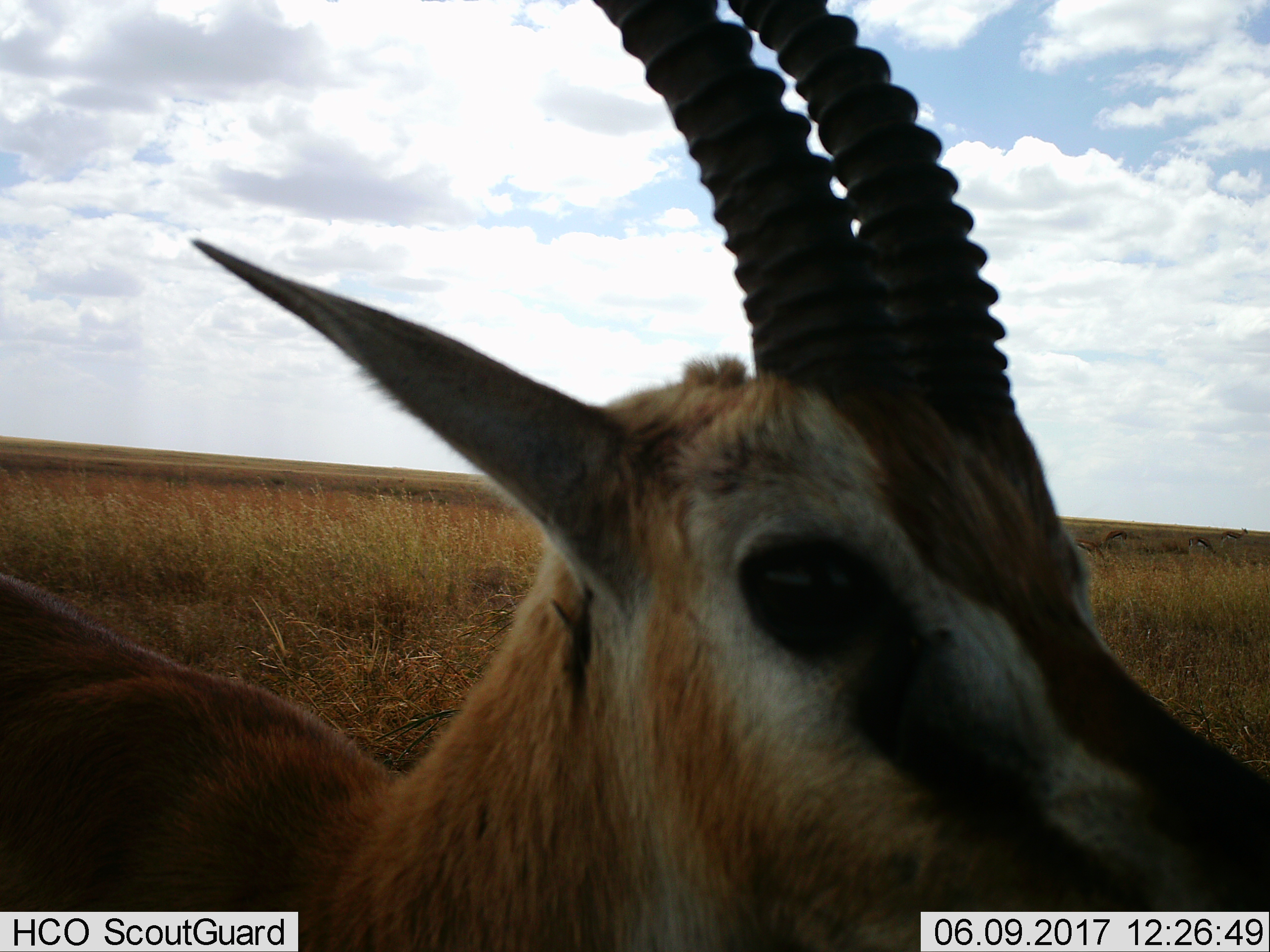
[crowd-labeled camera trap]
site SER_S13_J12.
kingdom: Animalia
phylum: Chordata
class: Mammalia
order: Artiodactyla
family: Bovidae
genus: Eudorcas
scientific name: Eudorcas thomsonii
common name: thomson's gazelle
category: gazellethomsons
Gazellethomsons (thomson's gazelle) (Eudorcas thomsonii), count 1. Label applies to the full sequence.